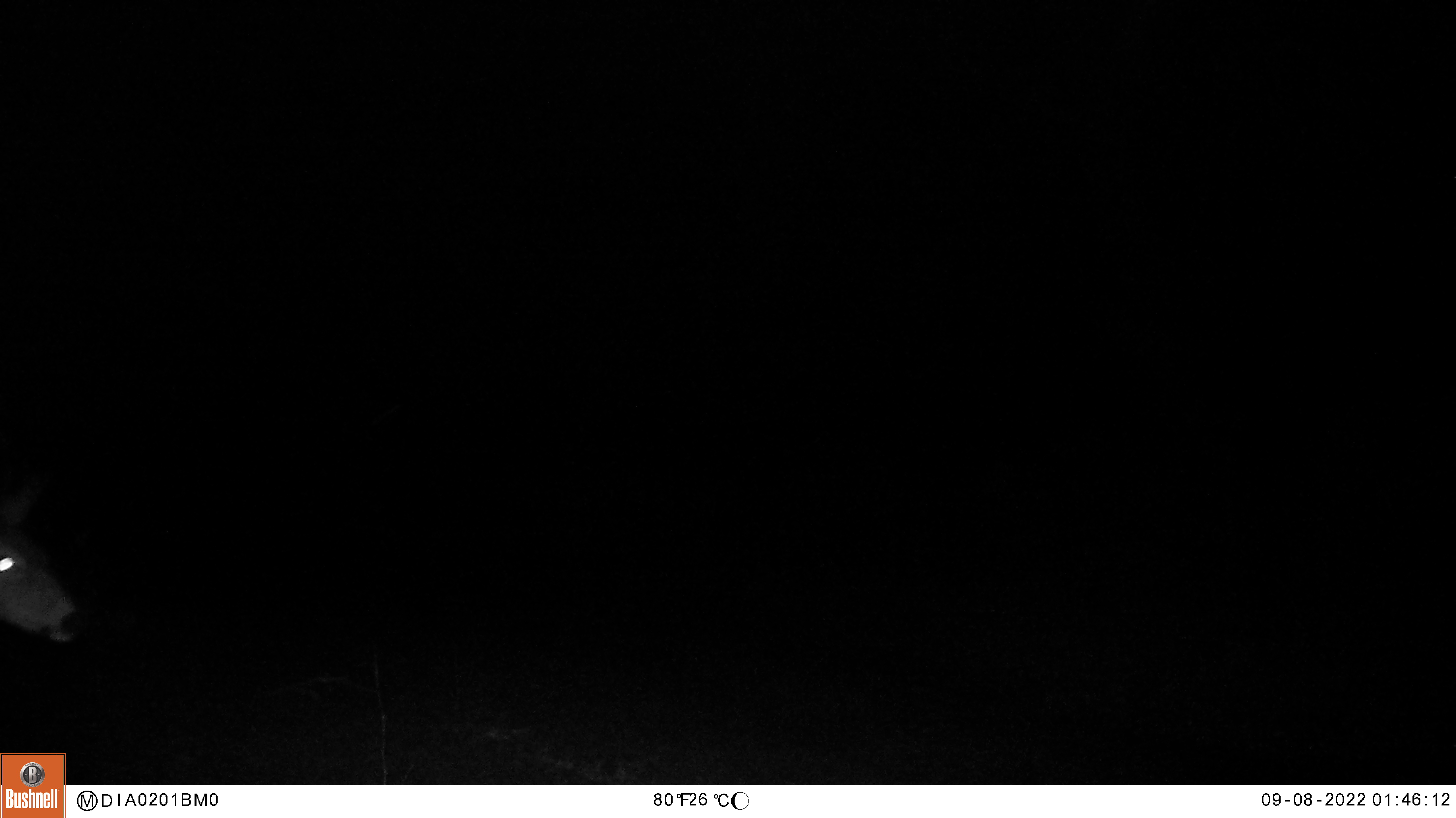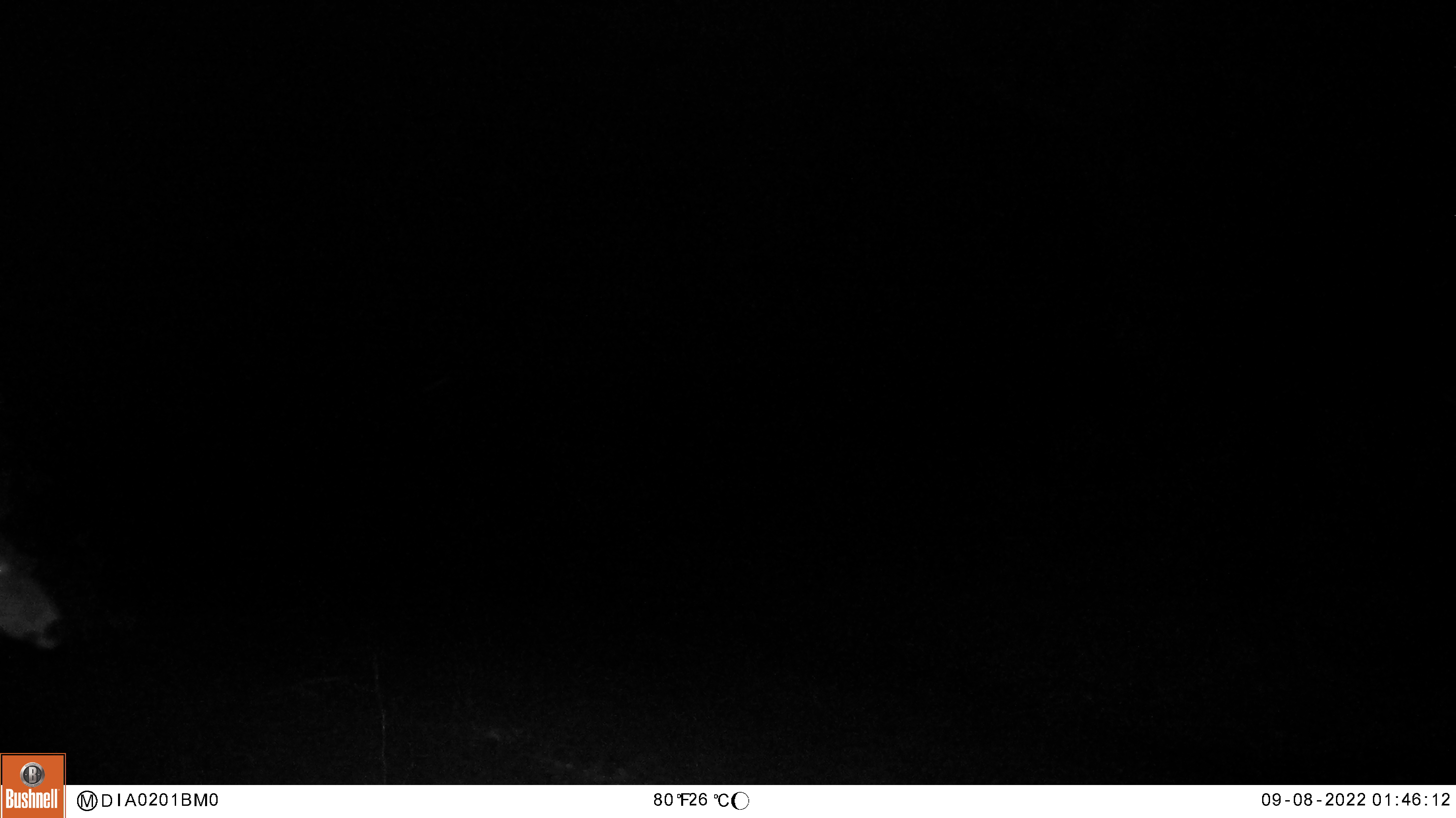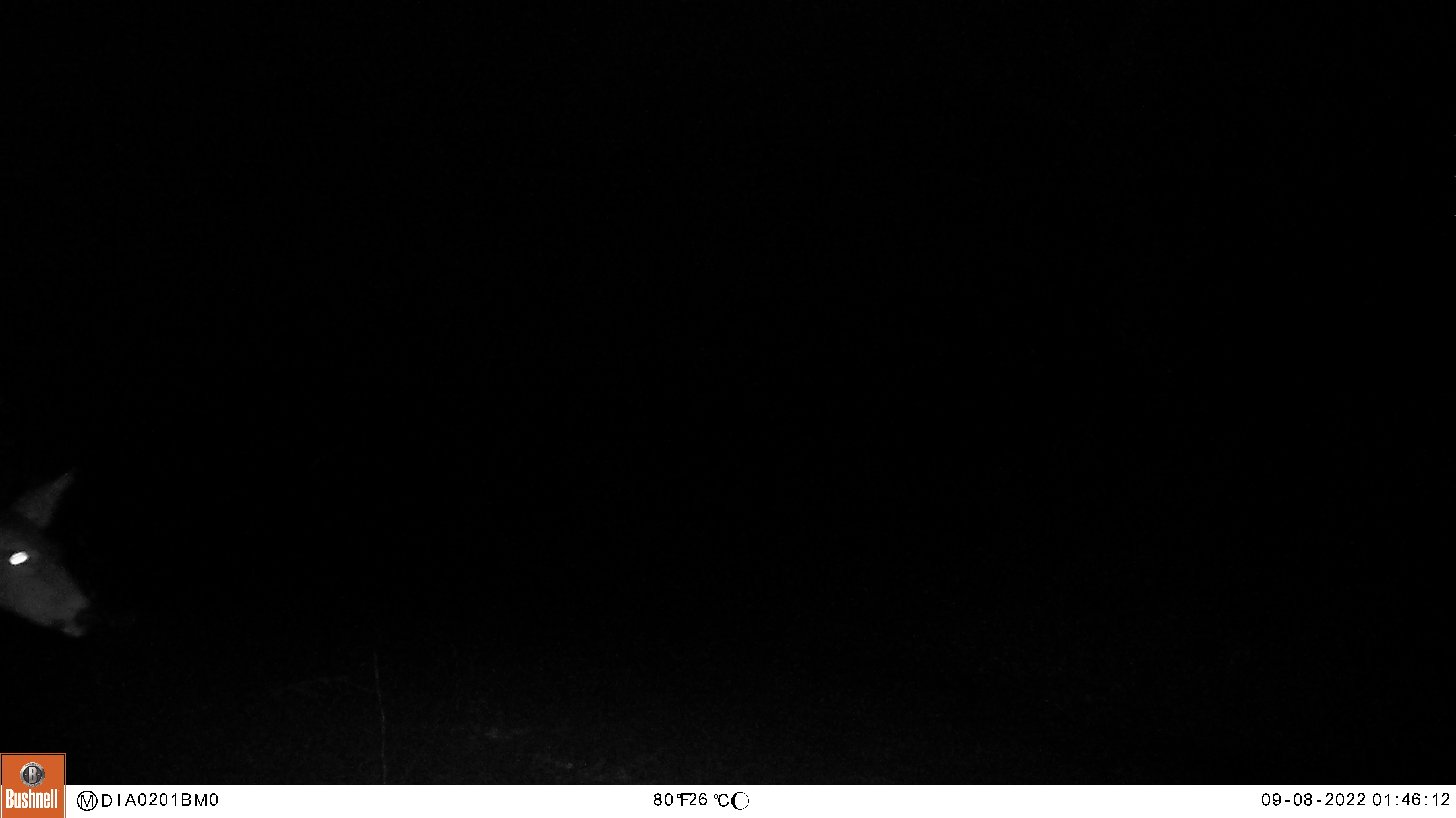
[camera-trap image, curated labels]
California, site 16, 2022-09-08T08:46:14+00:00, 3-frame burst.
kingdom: Animalia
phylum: Chordata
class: Mammalia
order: Artiodactyla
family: Cervidae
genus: Odocoileus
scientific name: Odocoileus hemionus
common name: mule deer